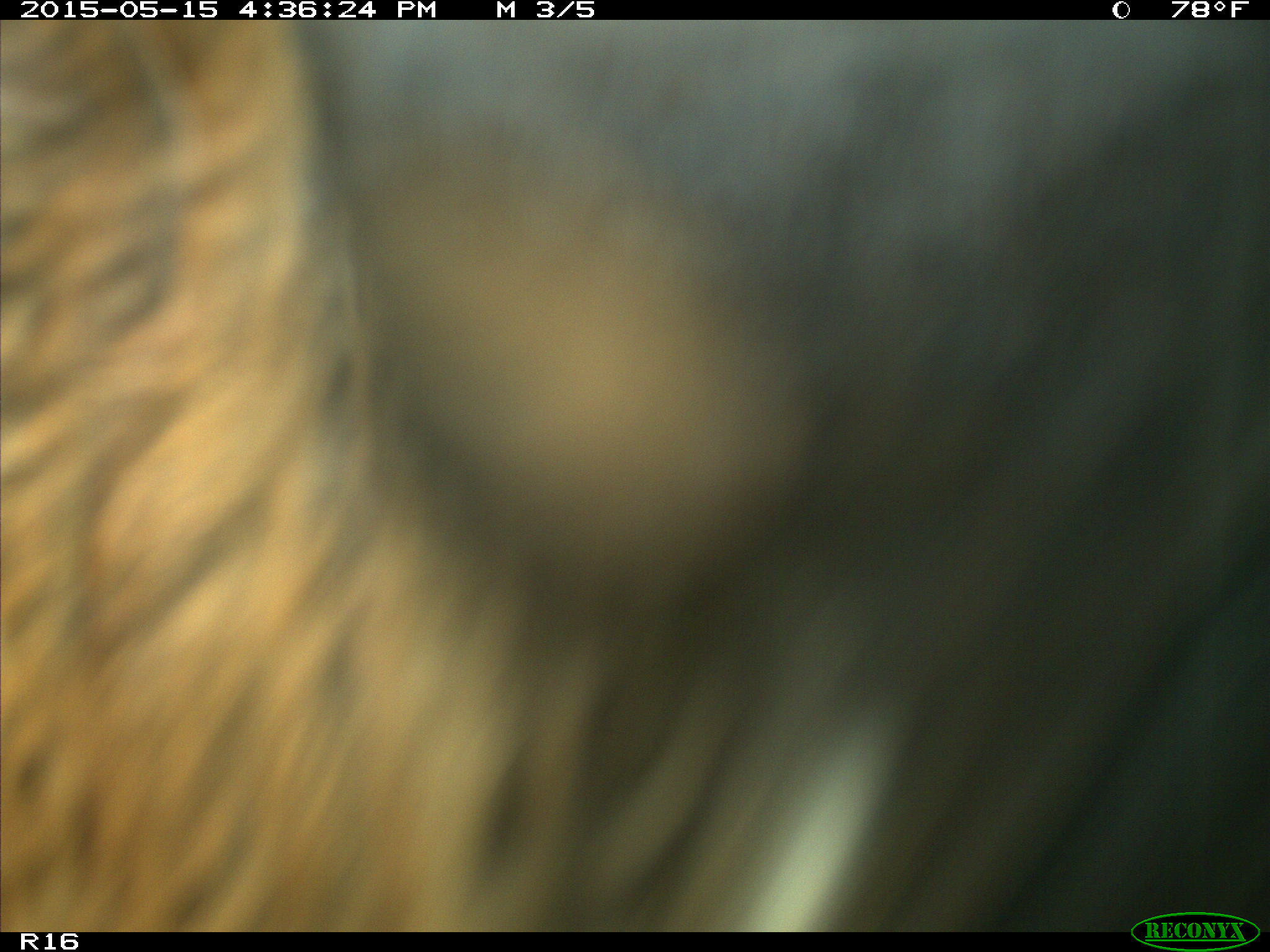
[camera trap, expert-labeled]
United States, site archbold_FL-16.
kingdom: Animalia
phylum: Chordata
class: Mammalia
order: Artiodactyla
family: Bovidae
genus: Bos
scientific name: Bos taurus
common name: domestic cow